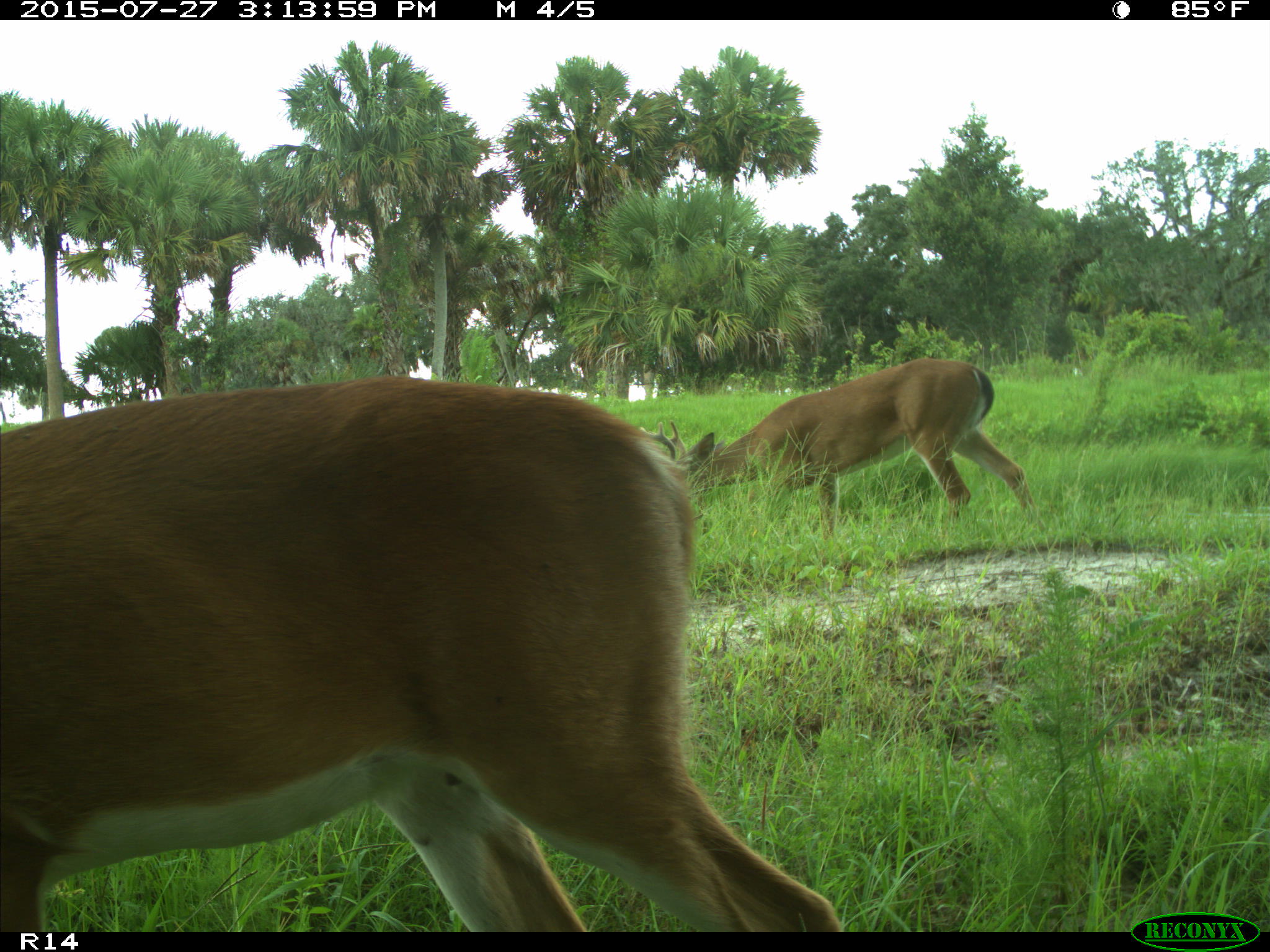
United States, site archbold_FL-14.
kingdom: Animalia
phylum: Chordata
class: Mammalia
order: Artiodactyla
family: Cervidae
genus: Odocoileus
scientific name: Odocoileus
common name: deer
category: unidentified deer